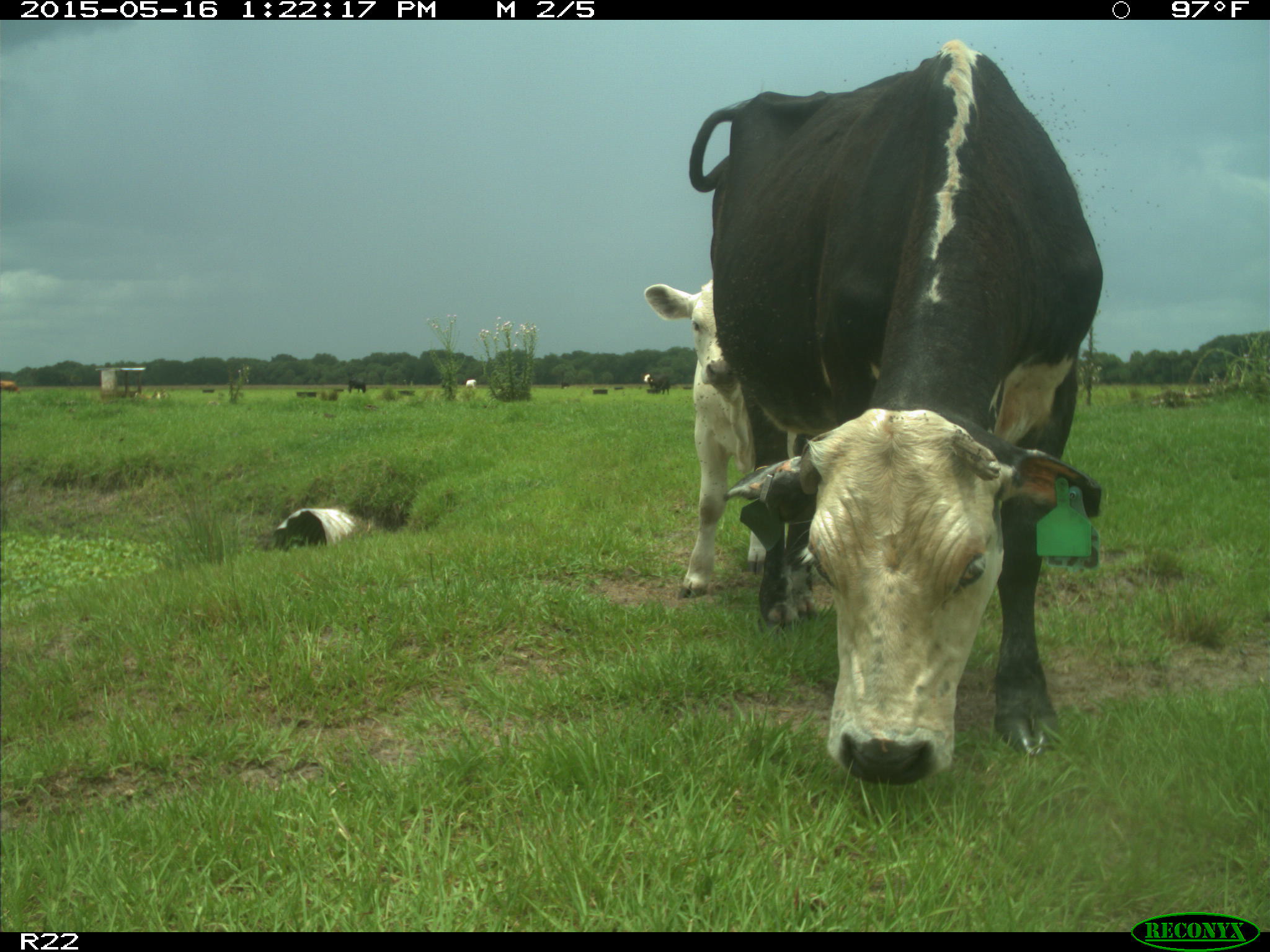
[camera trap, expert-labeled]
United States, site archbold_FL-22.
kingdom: Animalia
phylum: Chordata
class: Mammalia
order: Artiodactyla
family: Bovidae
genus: Bos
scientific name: Bos taurus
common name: domestic cow